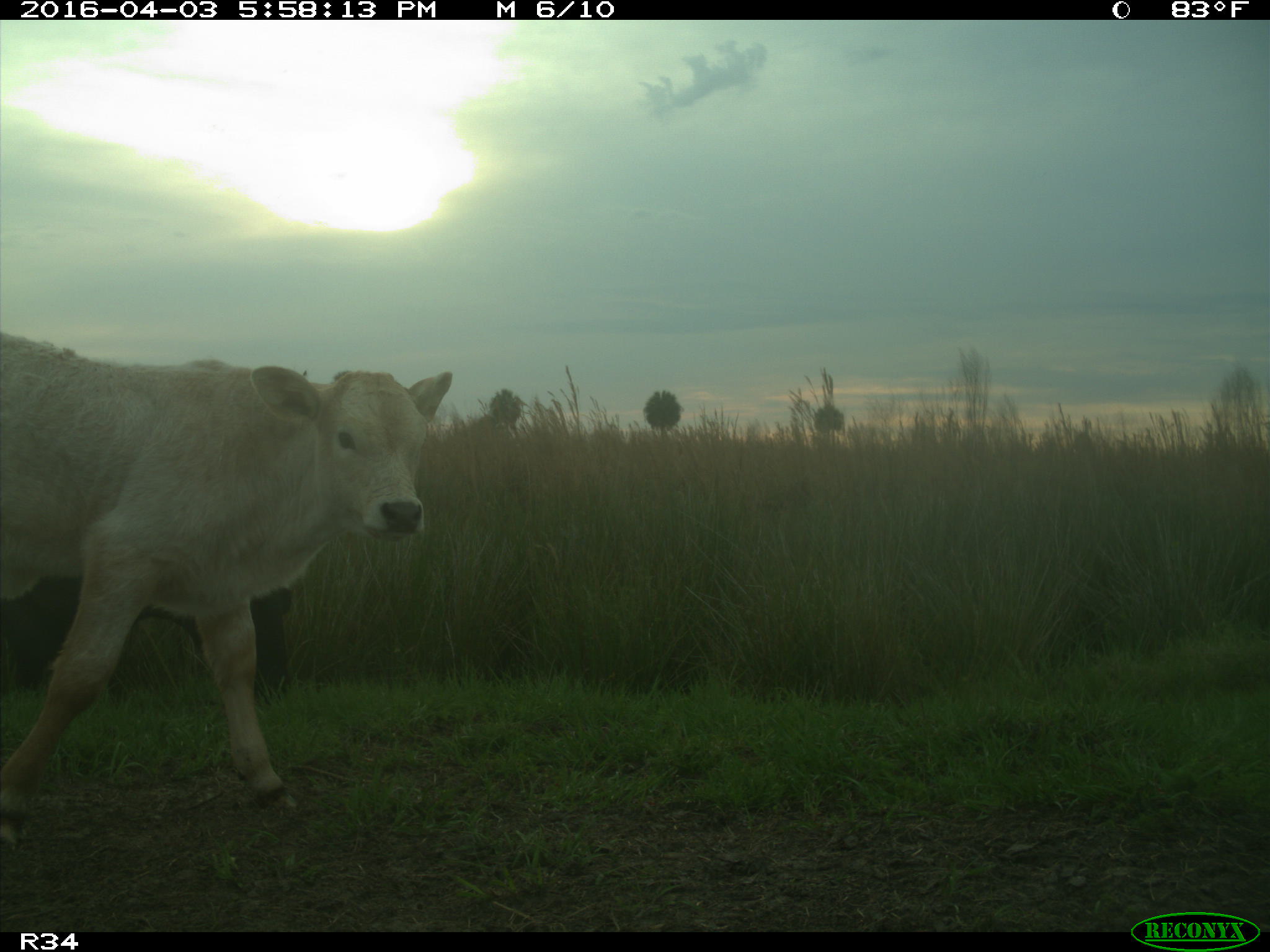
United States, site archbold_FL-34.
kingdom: Animalia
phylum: Chordata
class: Mammalia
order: Artiodactyla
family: Bovidae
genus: Bos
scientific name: Bos taurus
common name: domestic cow